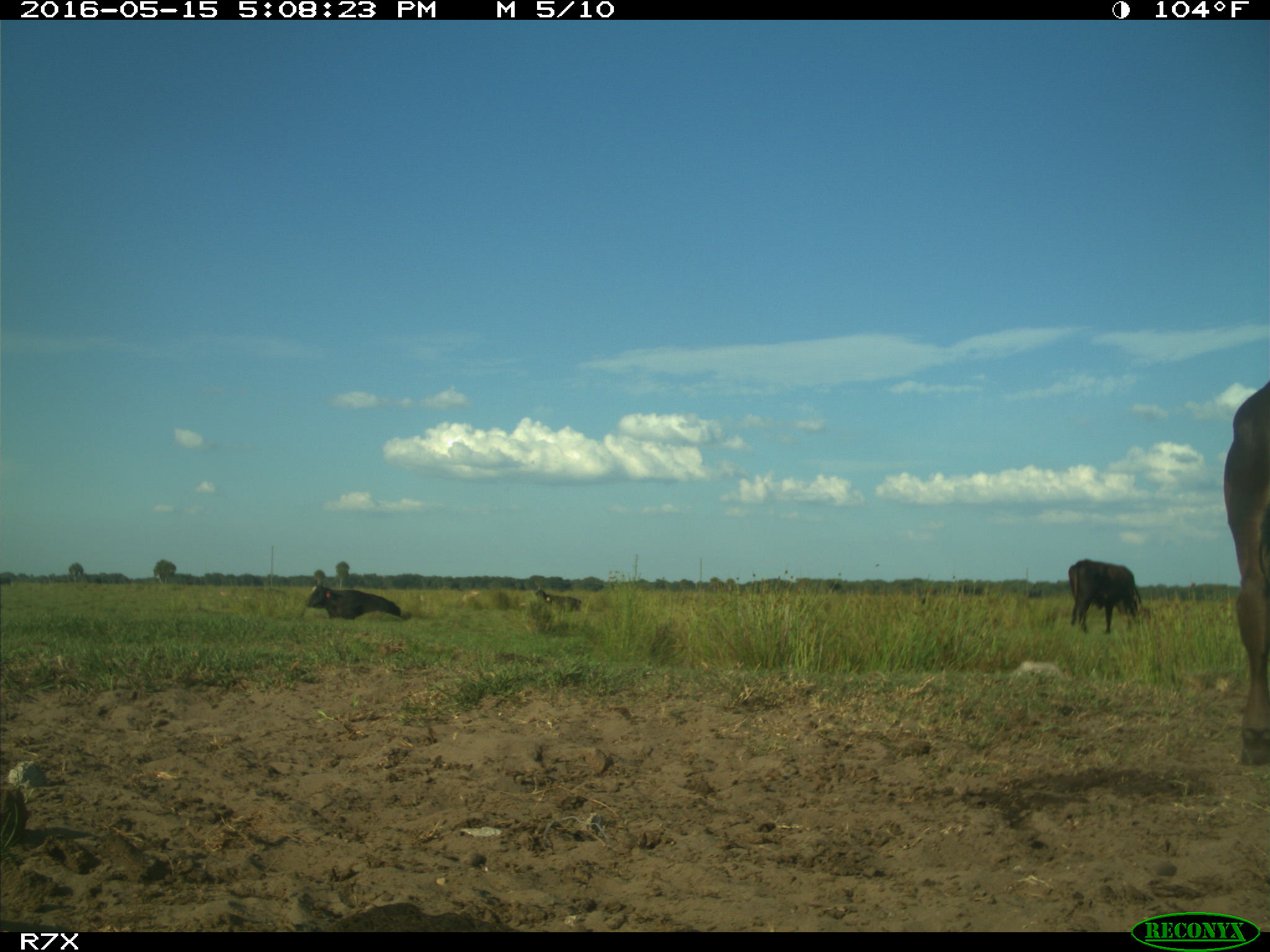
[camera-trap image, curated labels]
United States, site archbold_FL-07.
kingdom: Animalia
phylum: Chordata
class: Mammalia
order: Artiodactyla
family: Bovidae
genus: Bos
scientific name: Bos taurus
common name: domestic cow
Bos taurus (domestic cow).